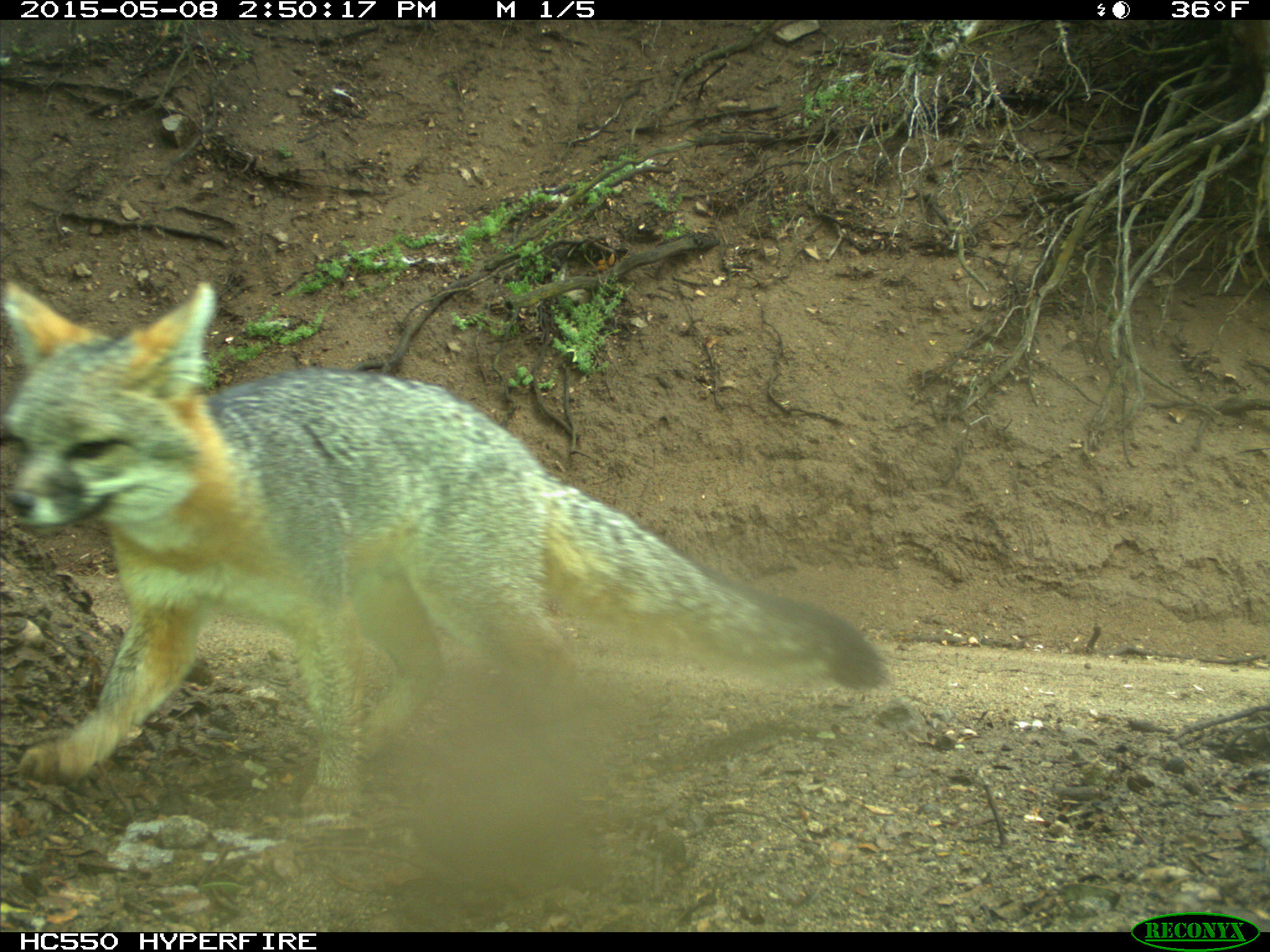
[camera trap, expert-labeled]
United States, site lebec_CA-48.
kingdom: Animalia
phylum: Chordata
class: Mammalia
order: Carnivora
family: Canidae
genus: Urocyon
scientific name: Urocyon cinereoargenteus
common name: gray fox